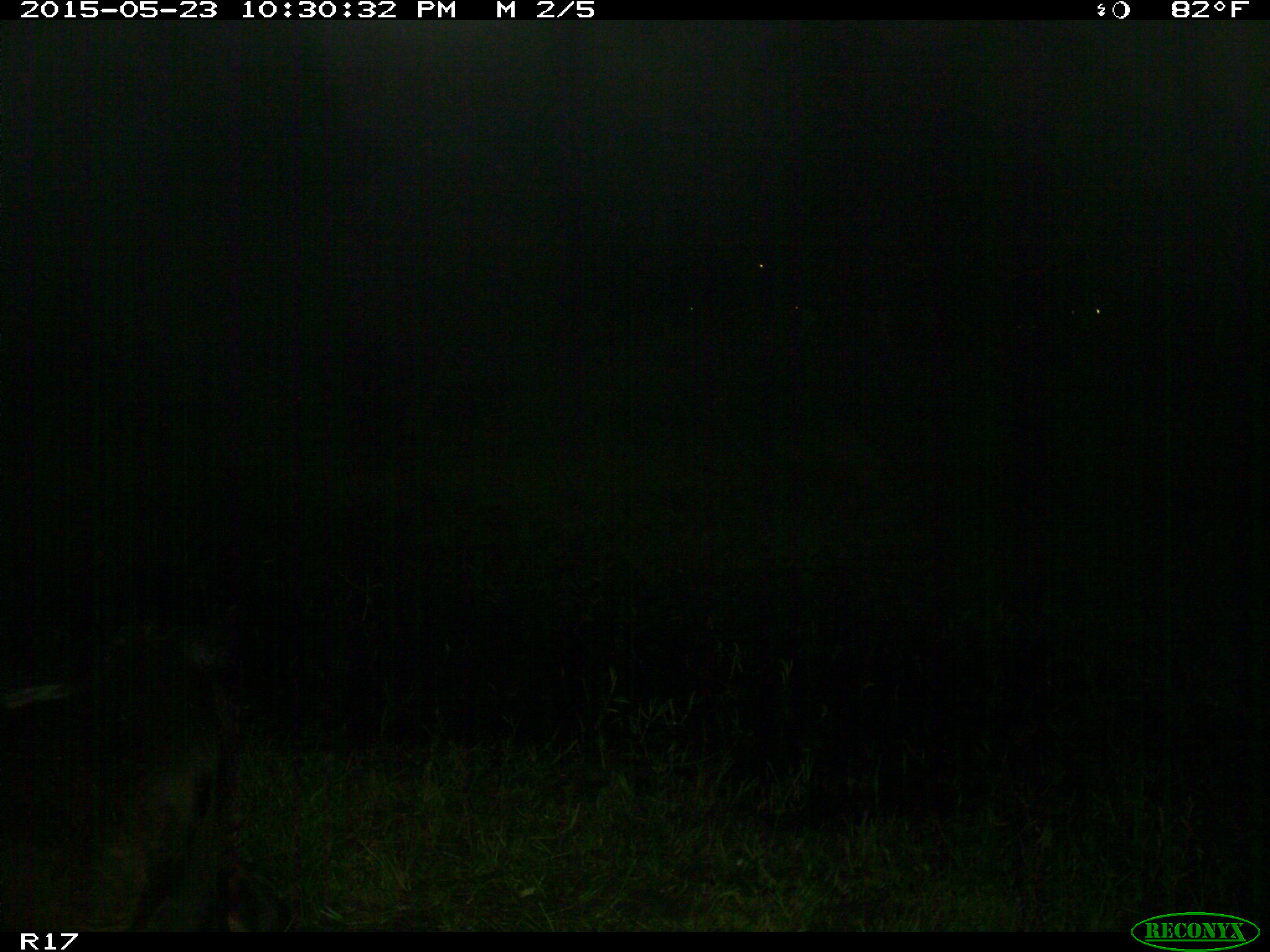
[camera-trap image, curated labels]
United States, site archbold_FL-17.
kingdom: Animalia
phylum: Chordata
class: Mammalia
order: Artiodactyla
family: Bovidae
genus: Bos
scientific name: Bos taurus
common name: domestic cow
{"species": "Bos taurus (domestic cow)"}